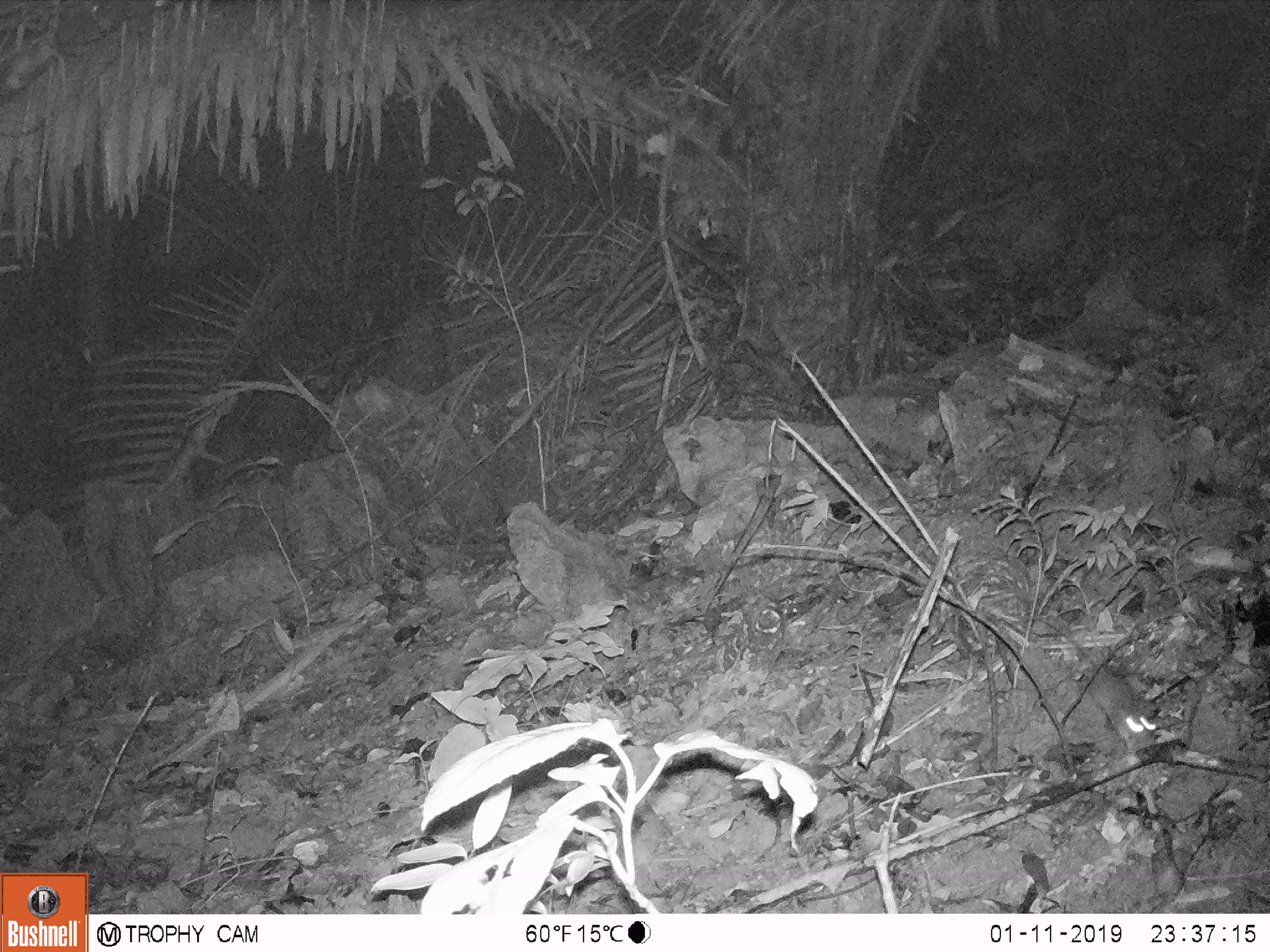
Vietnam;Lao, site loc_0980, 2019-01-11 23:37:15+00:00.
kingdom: Animalia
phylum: Chordata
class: Mammalia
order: Rodentia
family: Muridae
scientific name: Muridae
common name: old-world mice and rats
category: unidentified murid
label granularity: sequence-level